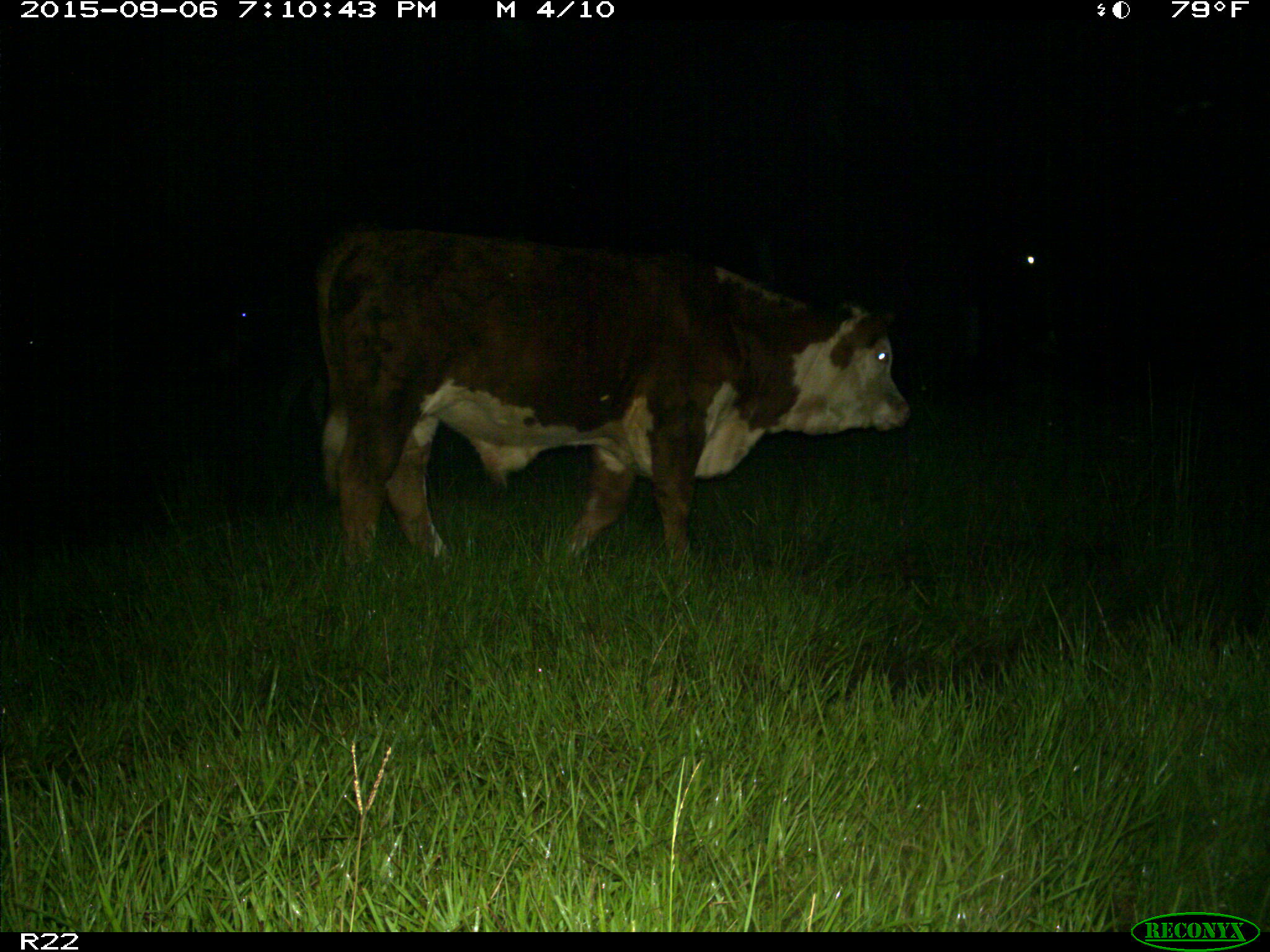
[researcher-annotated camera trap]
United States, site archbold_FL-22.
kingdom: Animalia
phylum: Chordata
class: Mammalia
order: Artiodactyla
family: Bovidae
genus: Bos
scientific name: Bos taurus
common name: domestic cow